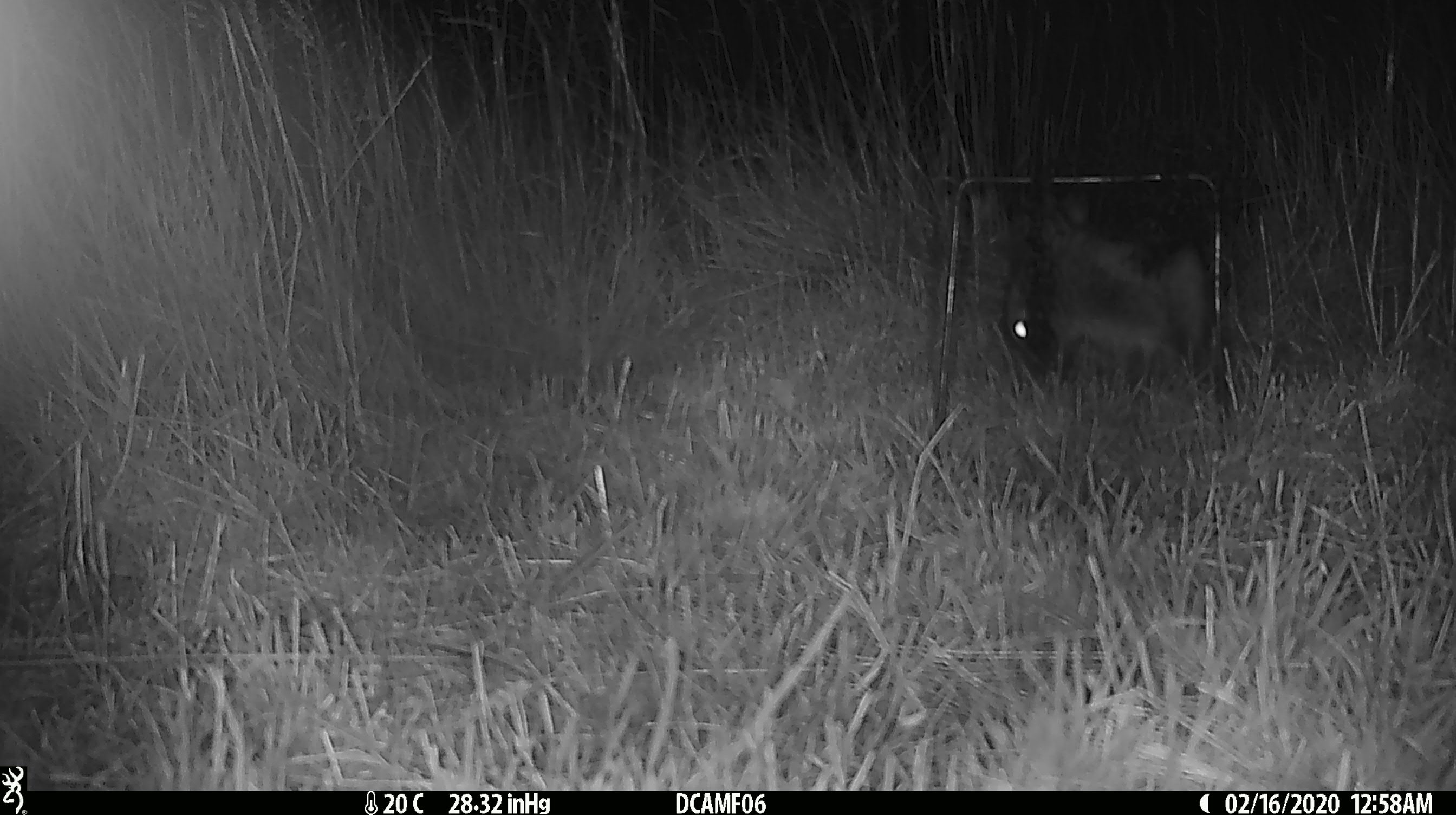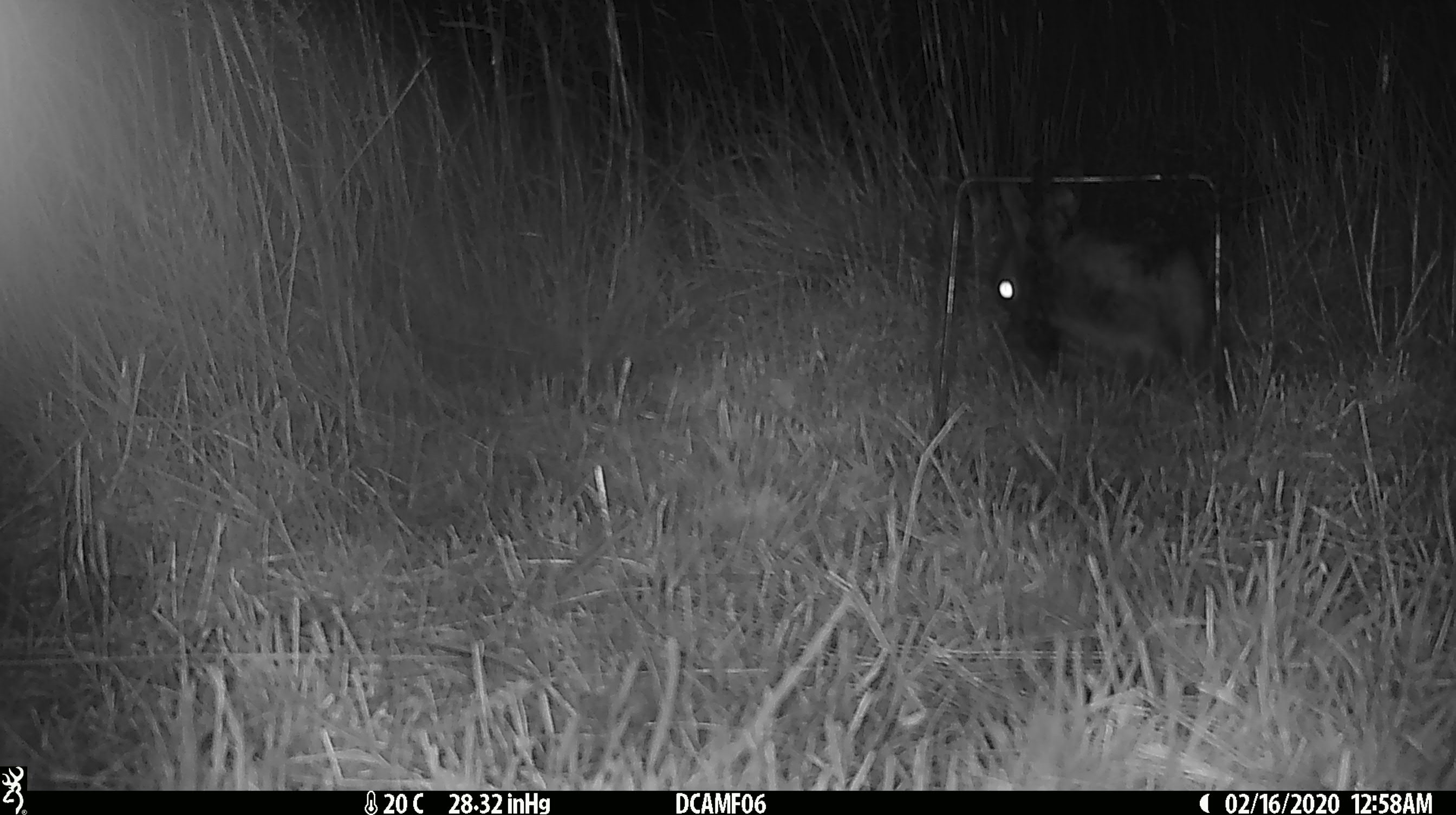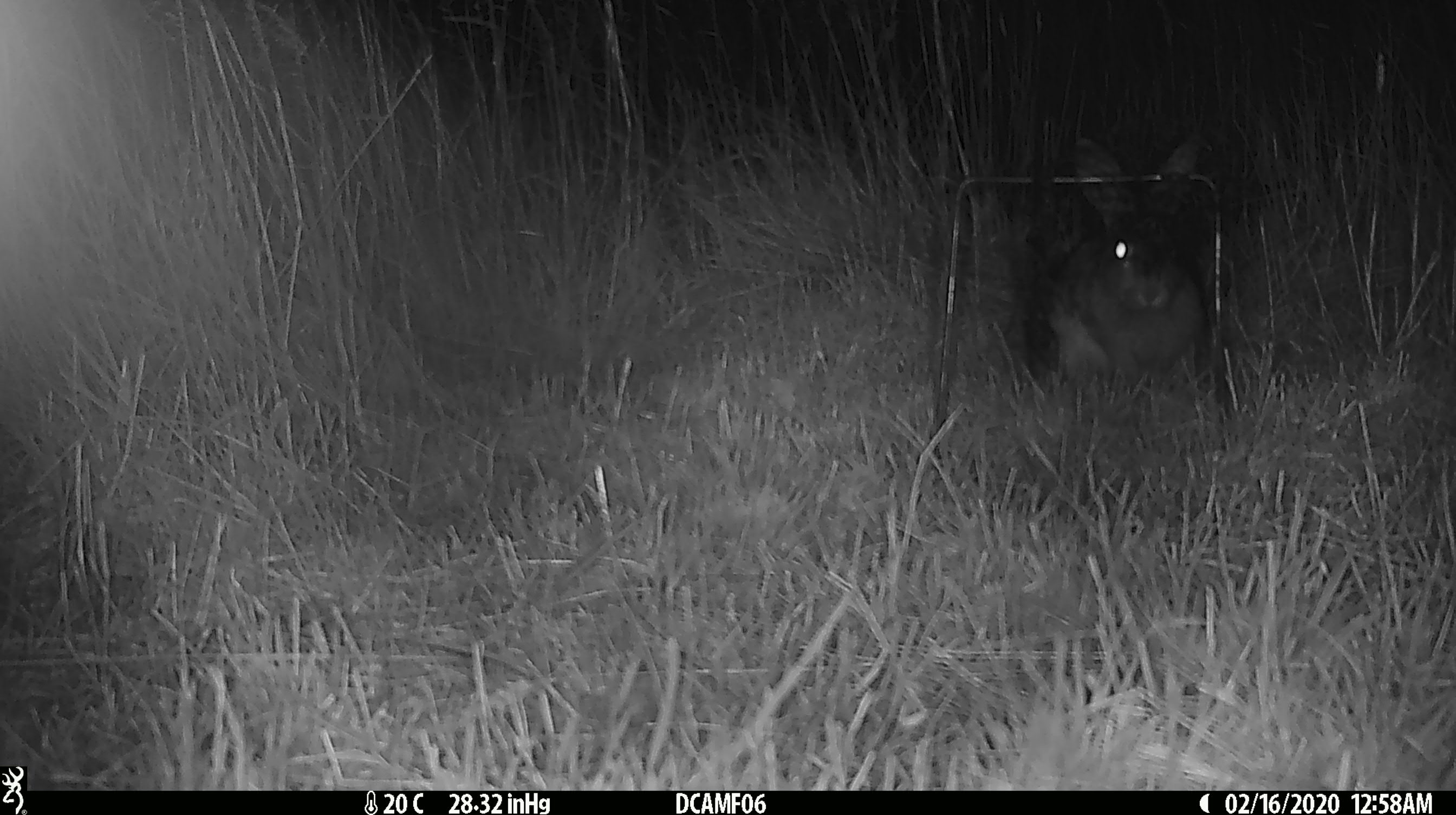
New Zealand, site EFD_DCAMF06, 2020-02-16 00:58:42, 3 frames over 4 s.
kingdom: Animalia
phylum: Chordata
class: Mammalia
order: Lagomorpha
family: Leporidae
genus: Oryctolagus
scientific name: Oryctolagus cuniculus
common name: european rabbit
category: rabbit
Rabbit (european rabbit) (Oryctolagus cuniculus).